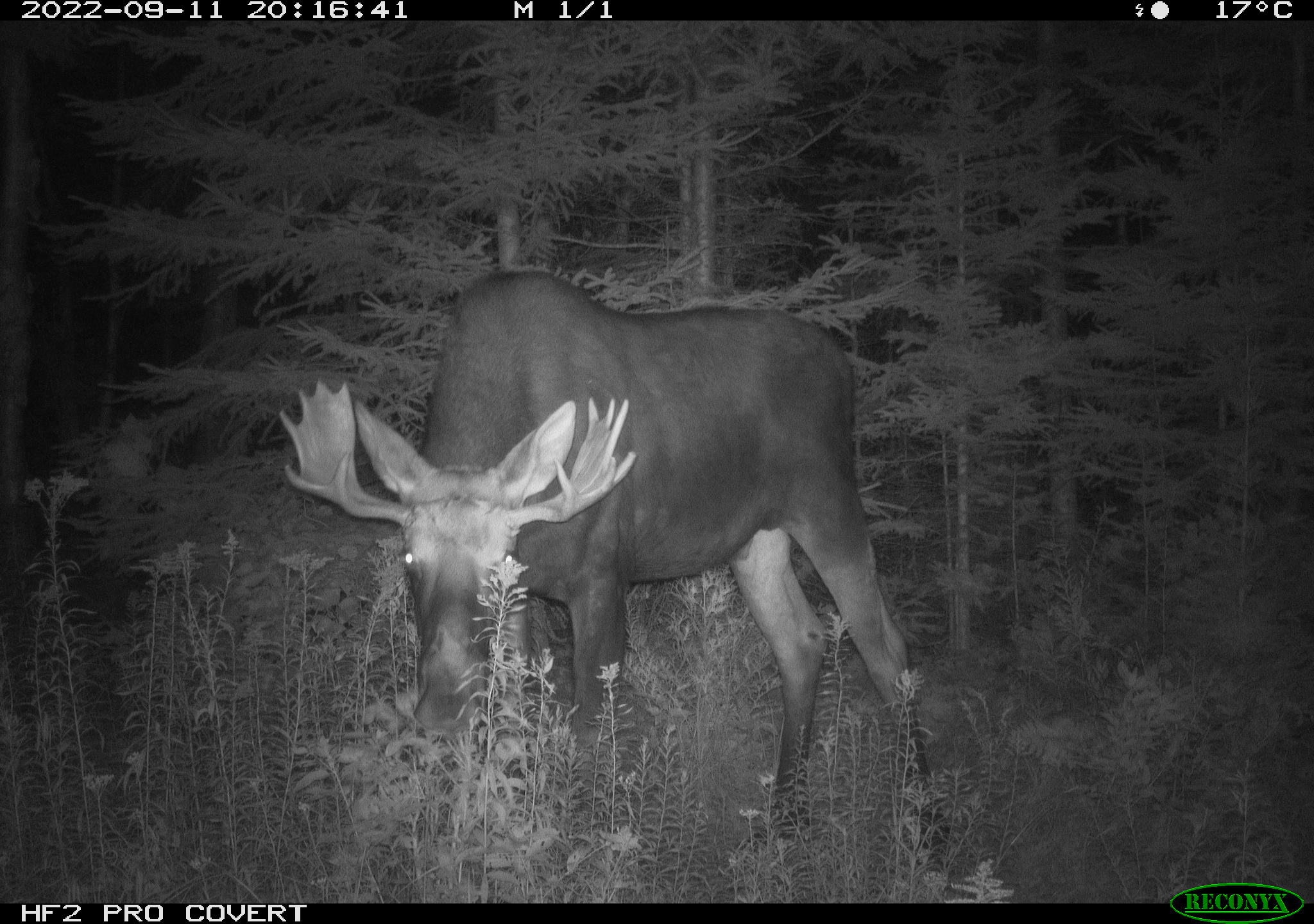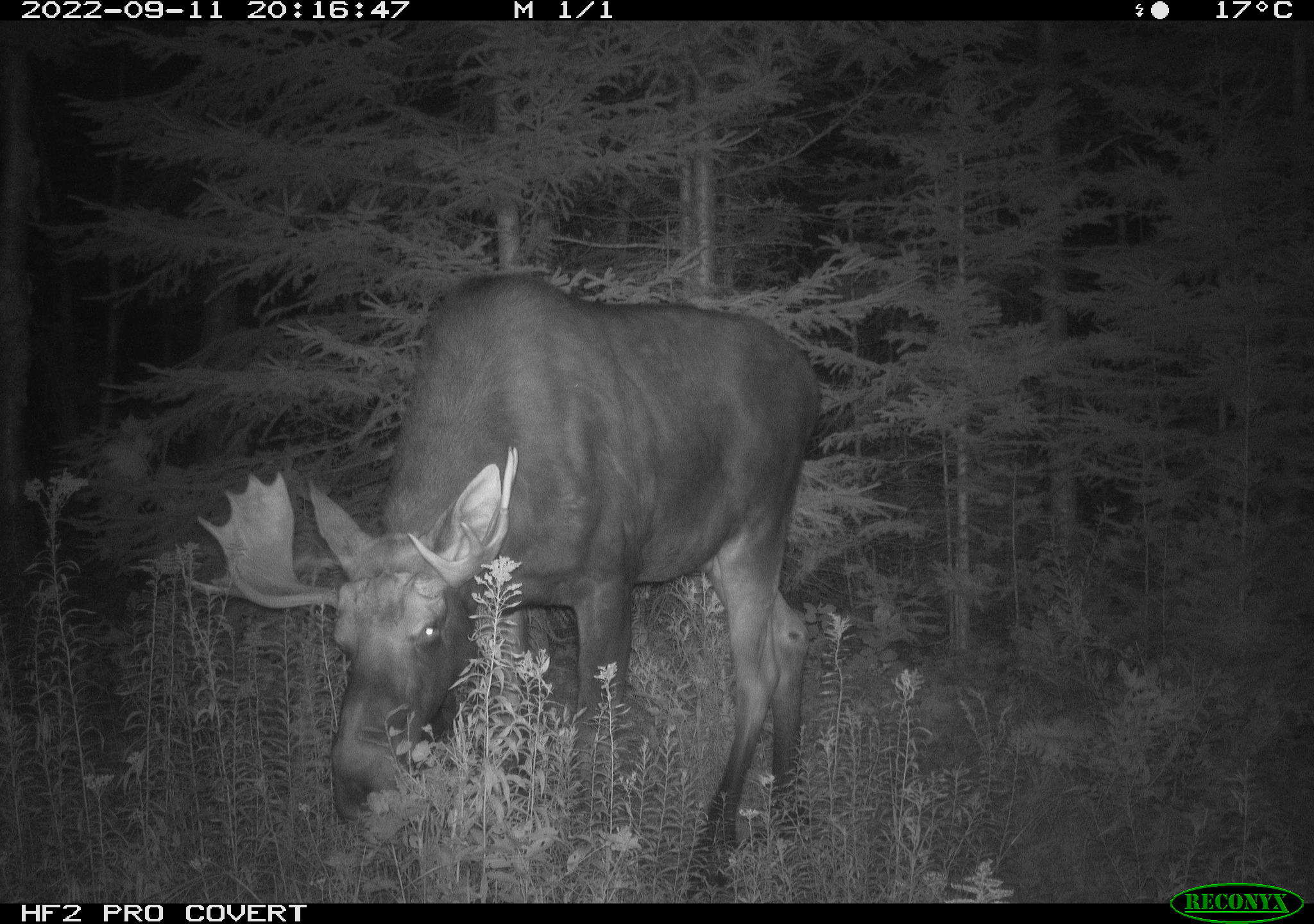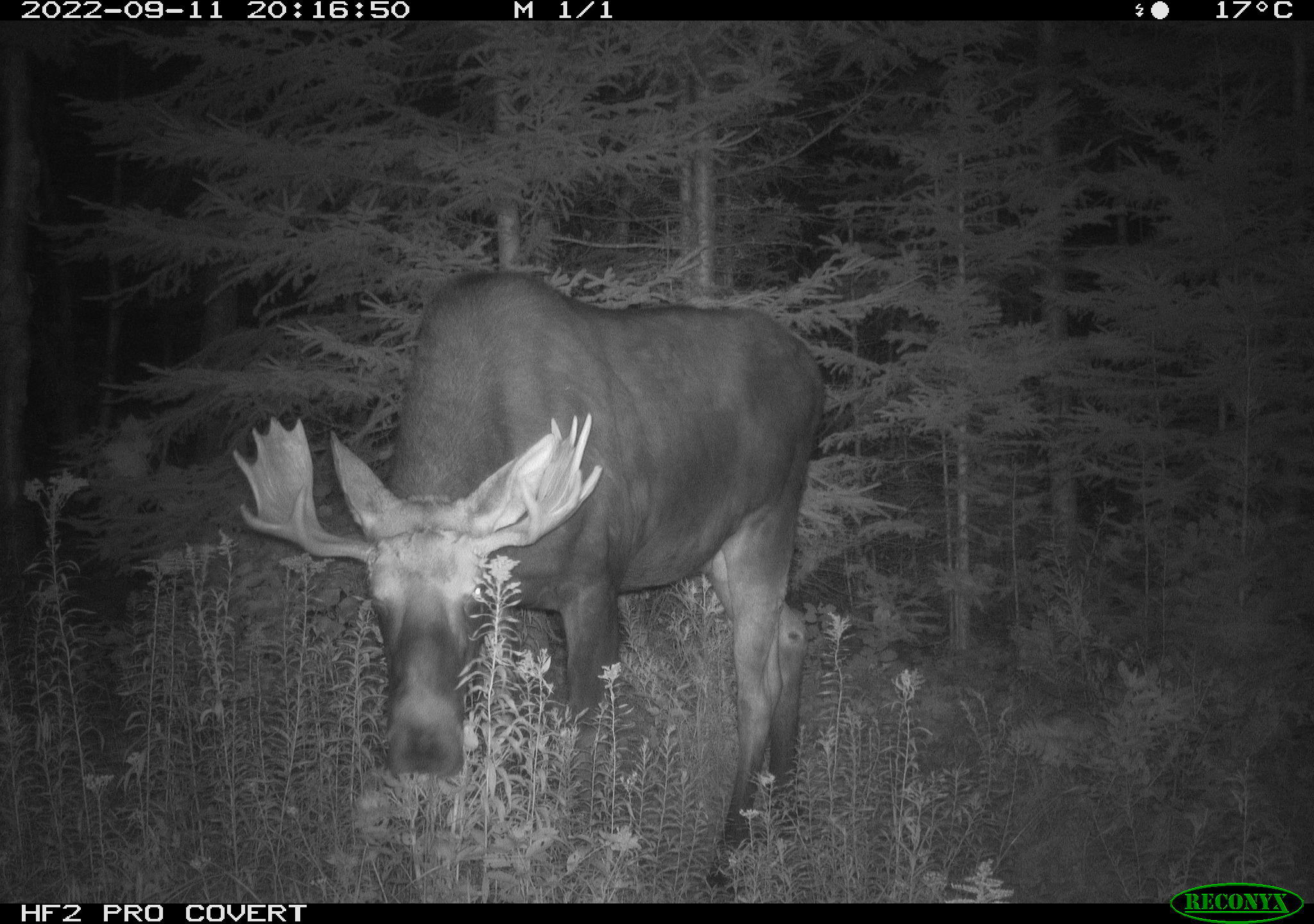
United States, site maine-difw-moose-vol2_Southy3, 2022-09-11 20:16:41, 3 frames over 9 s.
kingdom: Animalia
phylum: Chordata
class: Mammalia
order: Artiodactyla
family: Cervidae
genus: Alces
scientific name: Alces alces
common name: moose